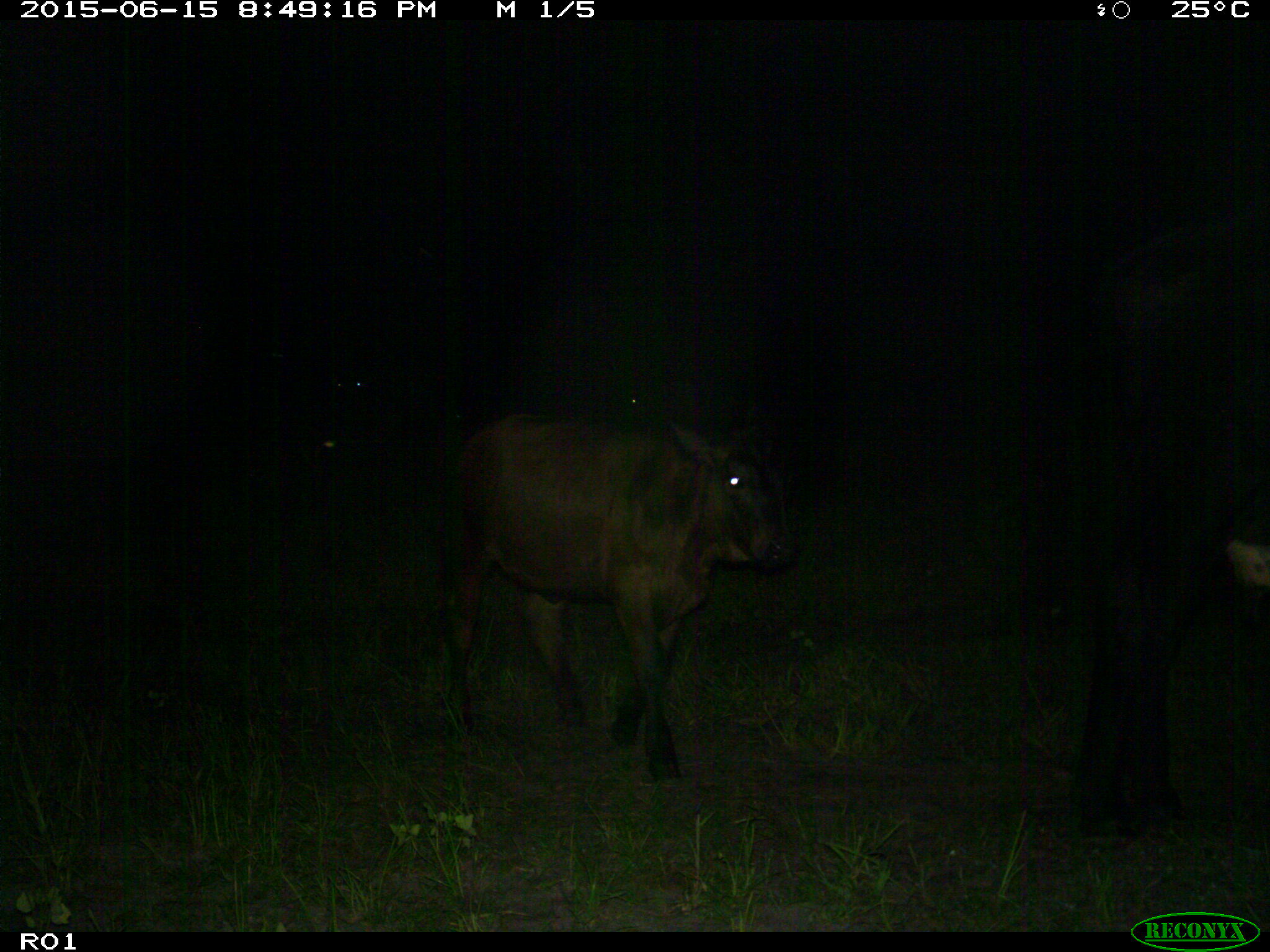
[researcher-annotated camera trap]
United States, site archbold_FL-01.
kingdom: Animalia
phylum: Chordata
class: Mammalia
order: Artiodactyla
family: Bovidae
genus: Bos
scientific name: Bos taurus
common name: domestic cow